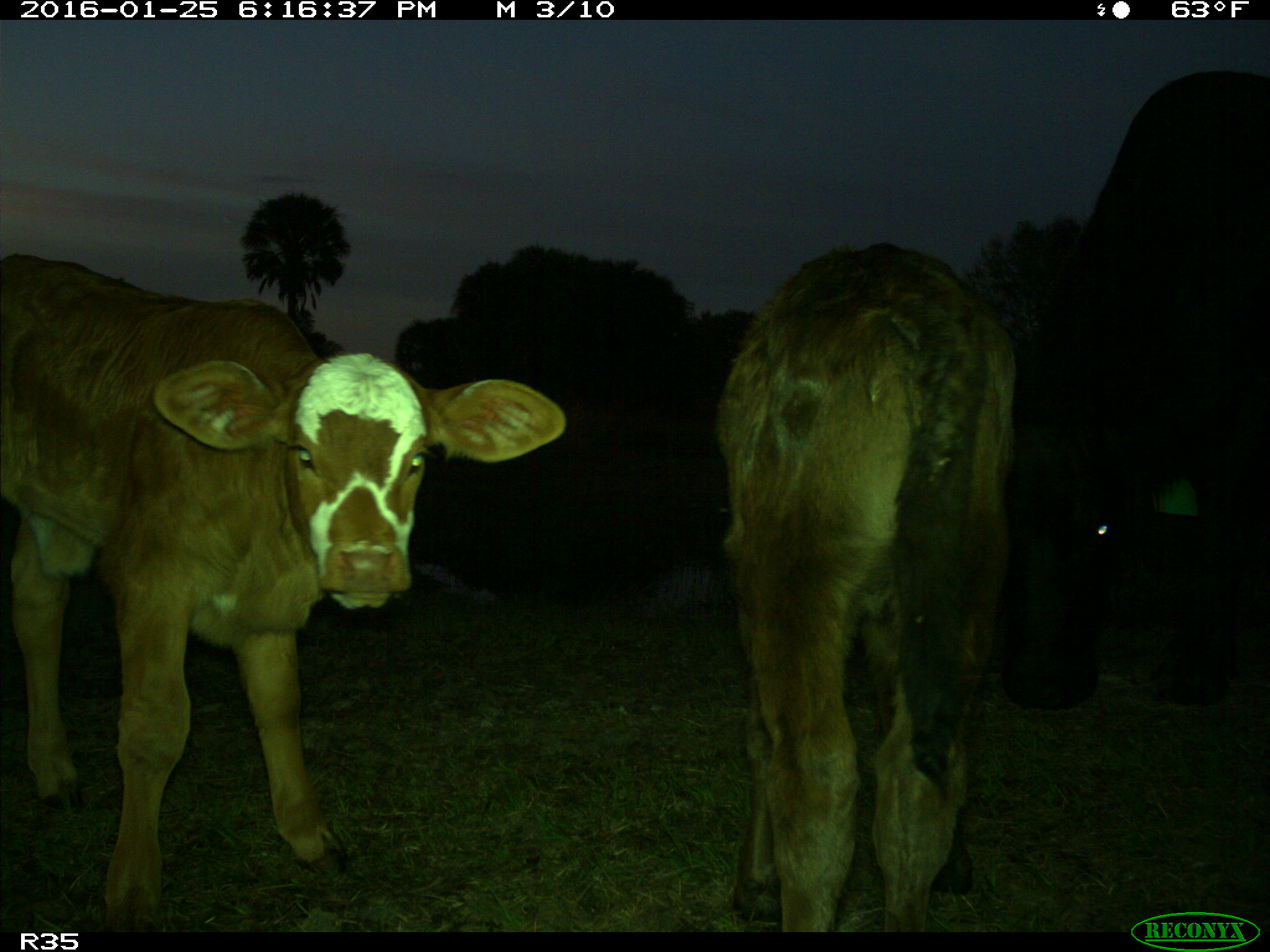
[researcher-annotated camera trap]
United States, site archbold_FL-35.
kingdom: Animalia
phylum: Chordata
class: Mammalia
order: Artiodactyla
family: Bovidae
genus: Bos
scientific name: Bos taurus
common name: domestic cow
Bos taurus (domestic cow).